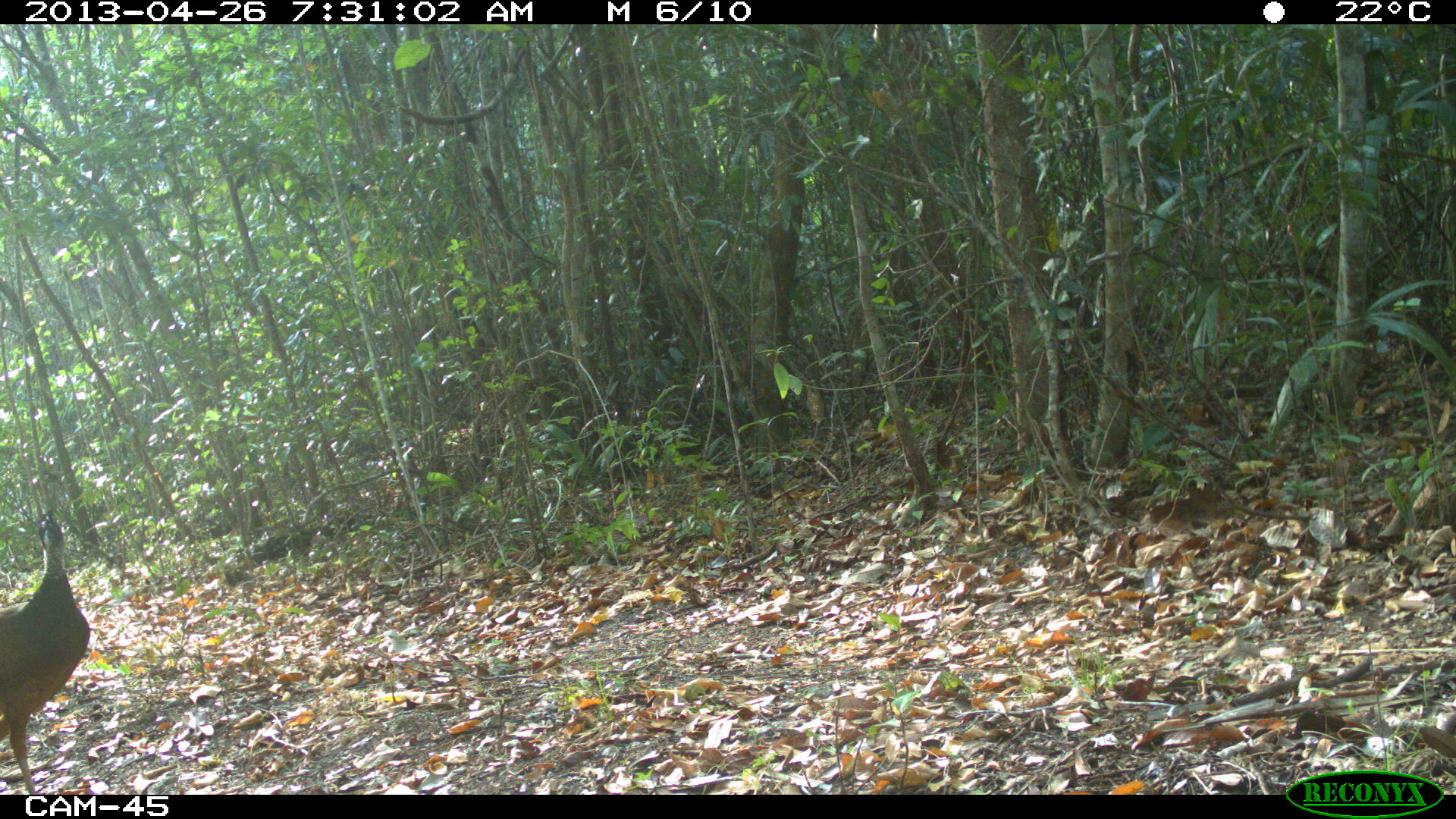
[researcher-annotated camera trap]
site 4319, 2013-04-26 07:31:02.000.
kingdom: Animalia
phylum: Chordata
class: Aves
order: Galliformes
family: Cracidae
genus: Crax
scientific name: Crax rubra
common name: great curassow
Crax rubra (great curassow), count 1, sex female.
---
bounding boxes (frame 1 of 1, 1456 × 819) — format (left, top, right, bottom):
crax rubra: (0, 511, 92, 794)